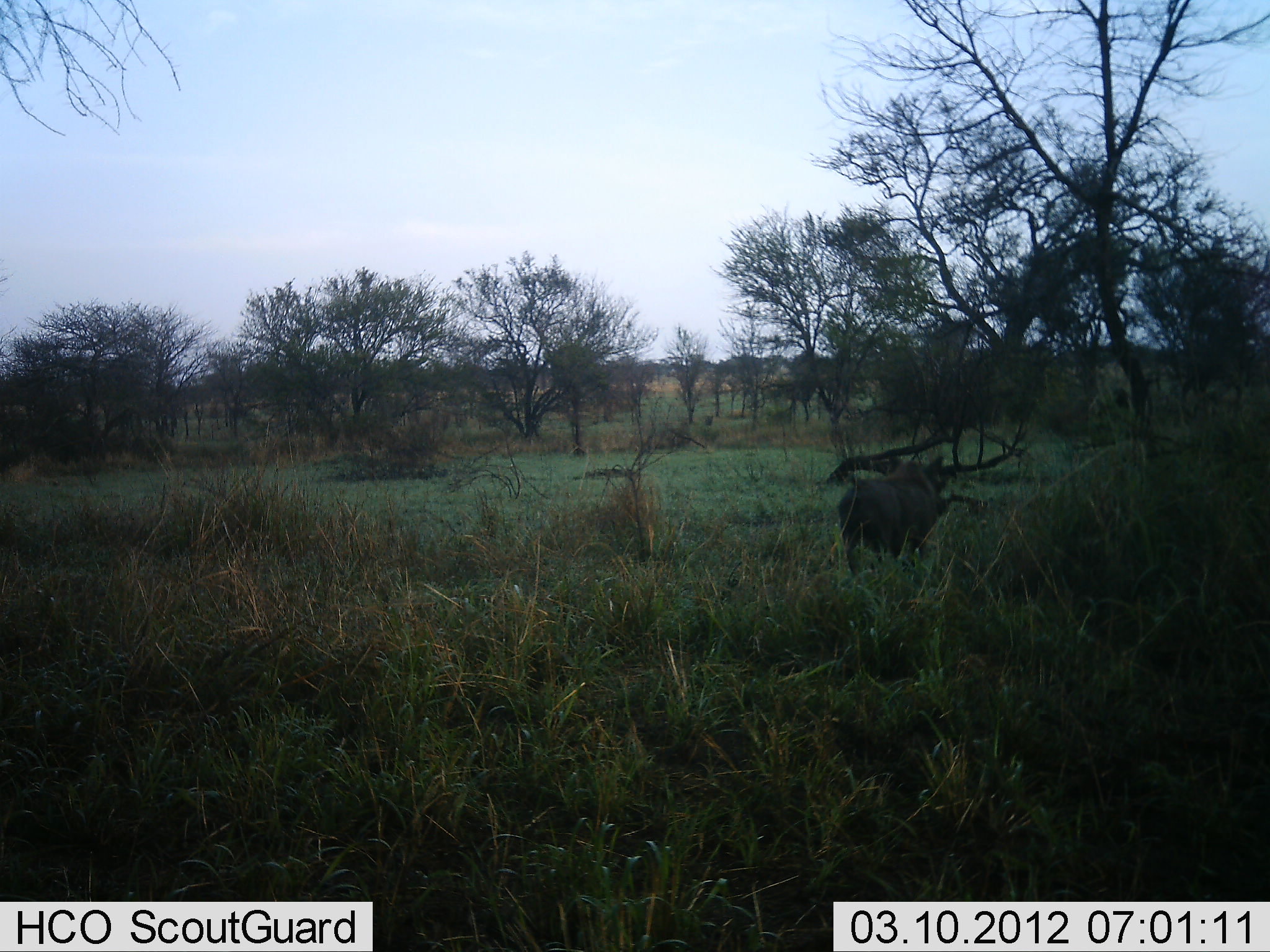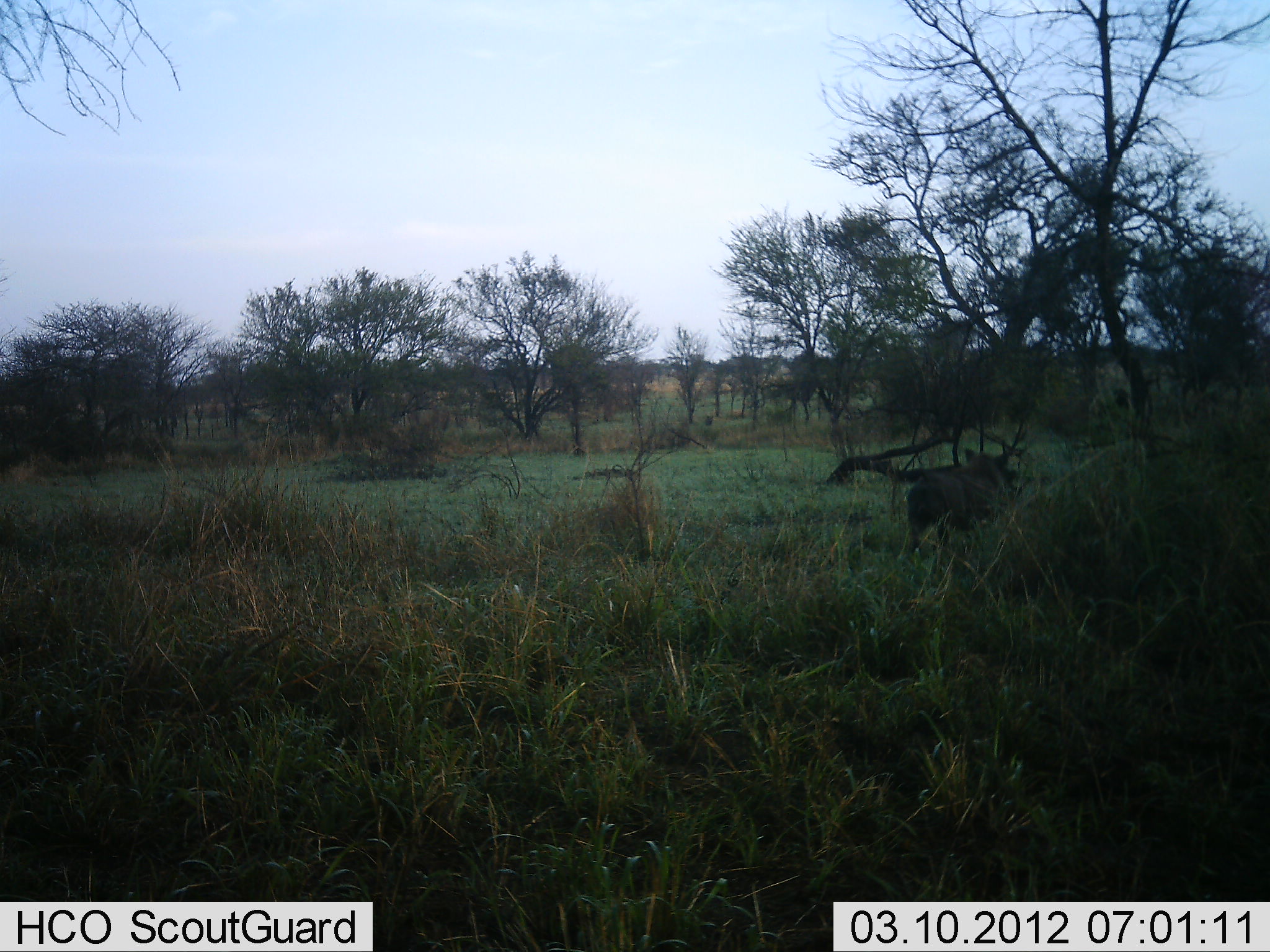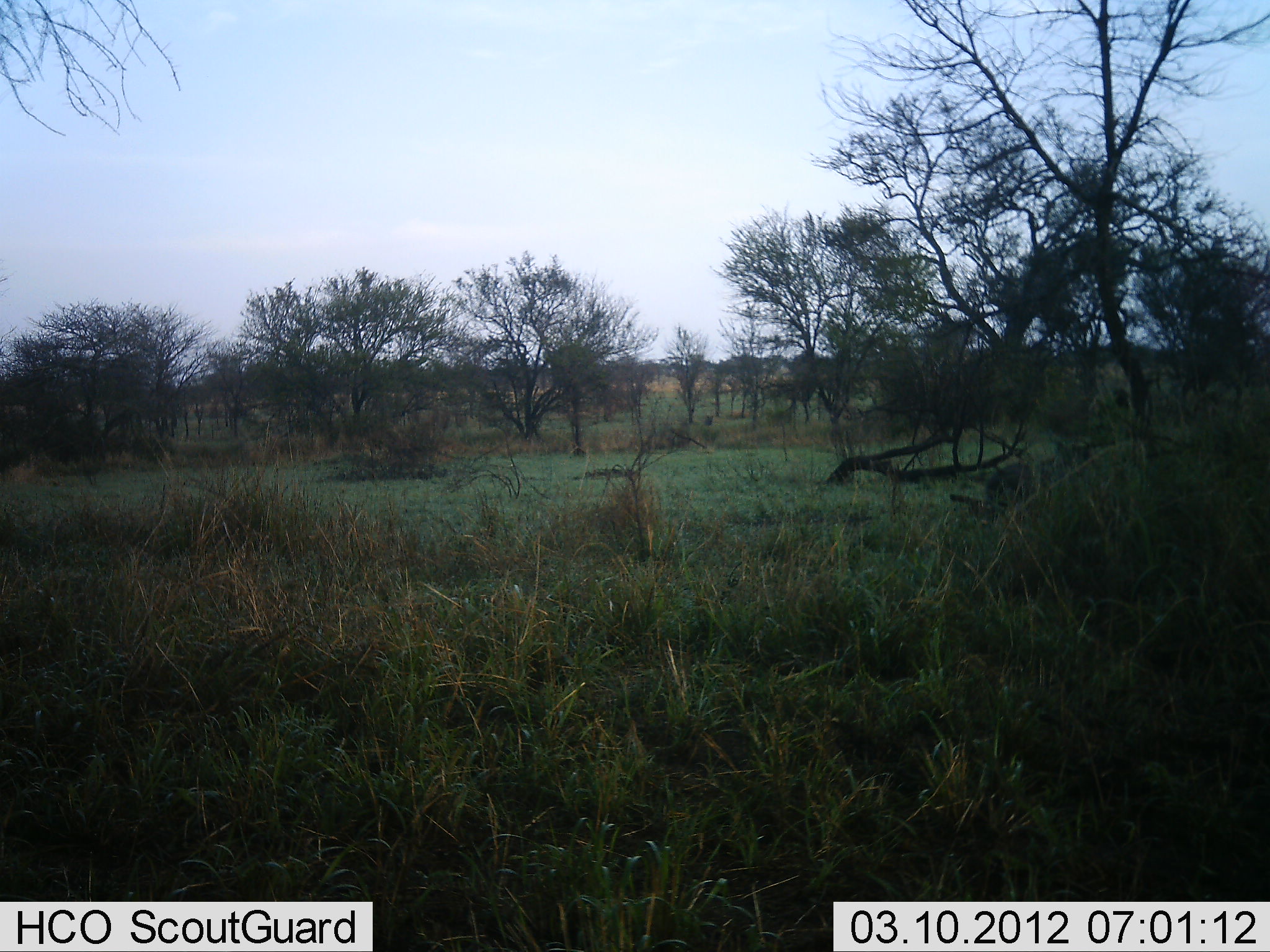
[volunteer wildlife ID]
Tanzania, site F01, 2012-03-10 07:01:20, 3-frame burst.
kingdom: Animalia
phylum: Chordata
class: Mammalia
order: Artiodactyla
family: Suidae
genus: Phacochoerus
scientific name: Phacochoerus africanus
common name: warthog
Warthog (Phacochoerus africanus), count 1. Behavior (volunteer vote fractions): standing 5%, resting 0%, moving 100%, interacting 0%. Young present (vote fraction): 0%. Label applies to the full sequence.